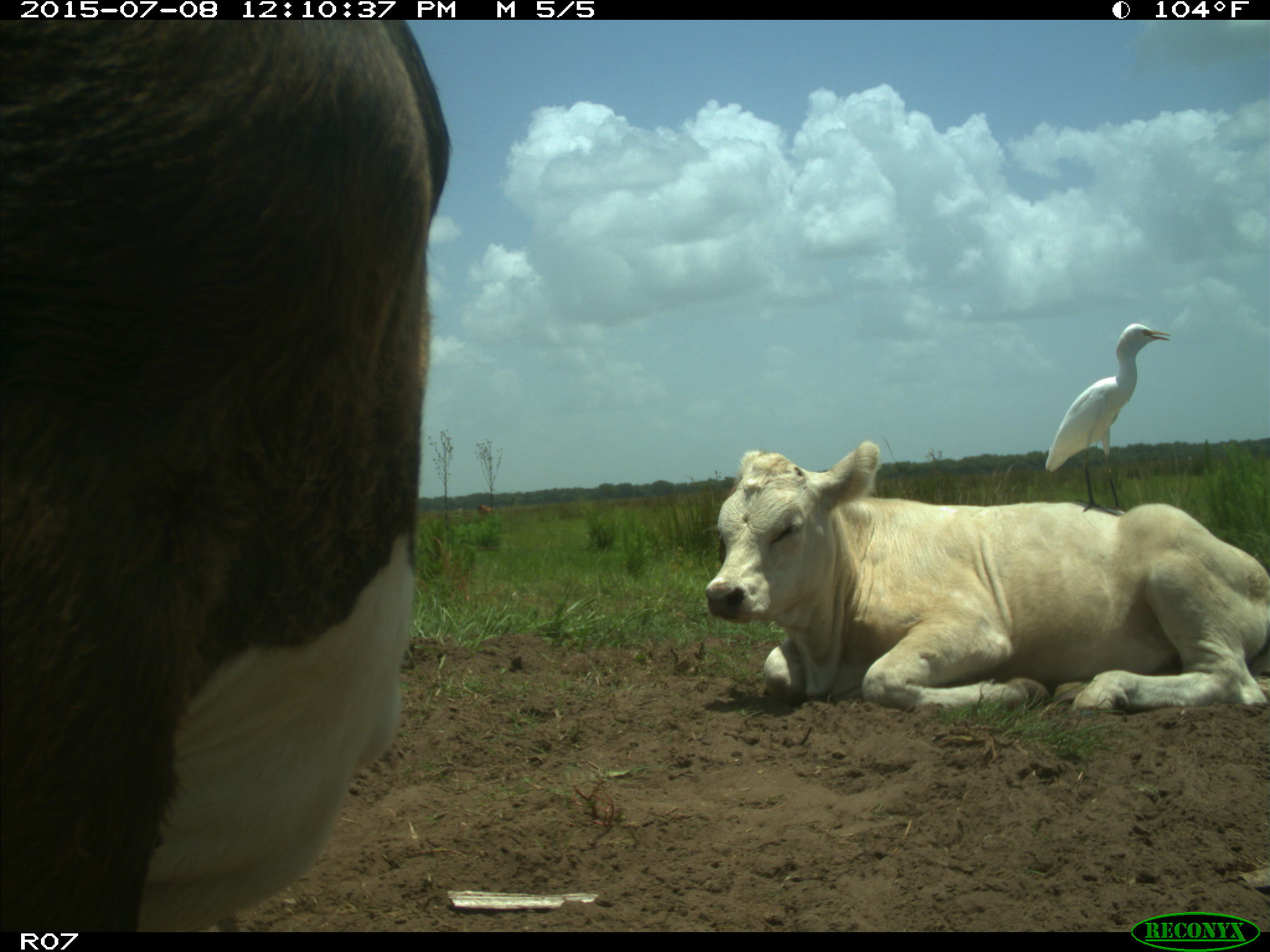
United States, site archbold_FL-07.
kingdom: Animalia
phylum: Chordata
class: Mammalia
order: Artiodactyla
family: Bovidae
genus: Bos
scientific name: Bos taurus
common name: domestic cow